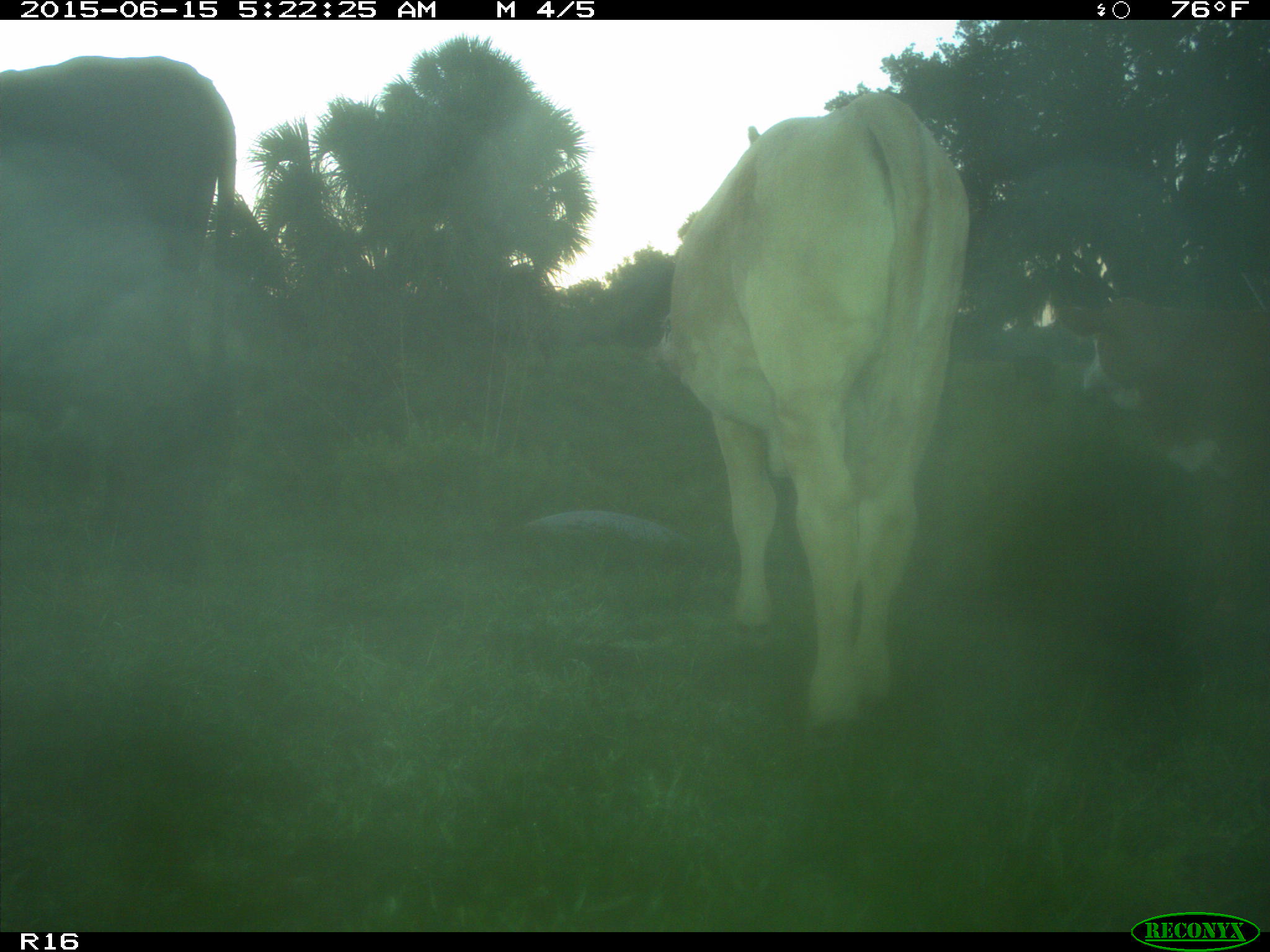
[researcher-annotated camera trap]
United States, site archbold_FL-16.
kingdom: Animalia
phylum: Chordata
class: Mammalia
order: Artiodactyla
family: Bovidae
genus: Bos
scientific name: Bos taurus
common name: domestic cow